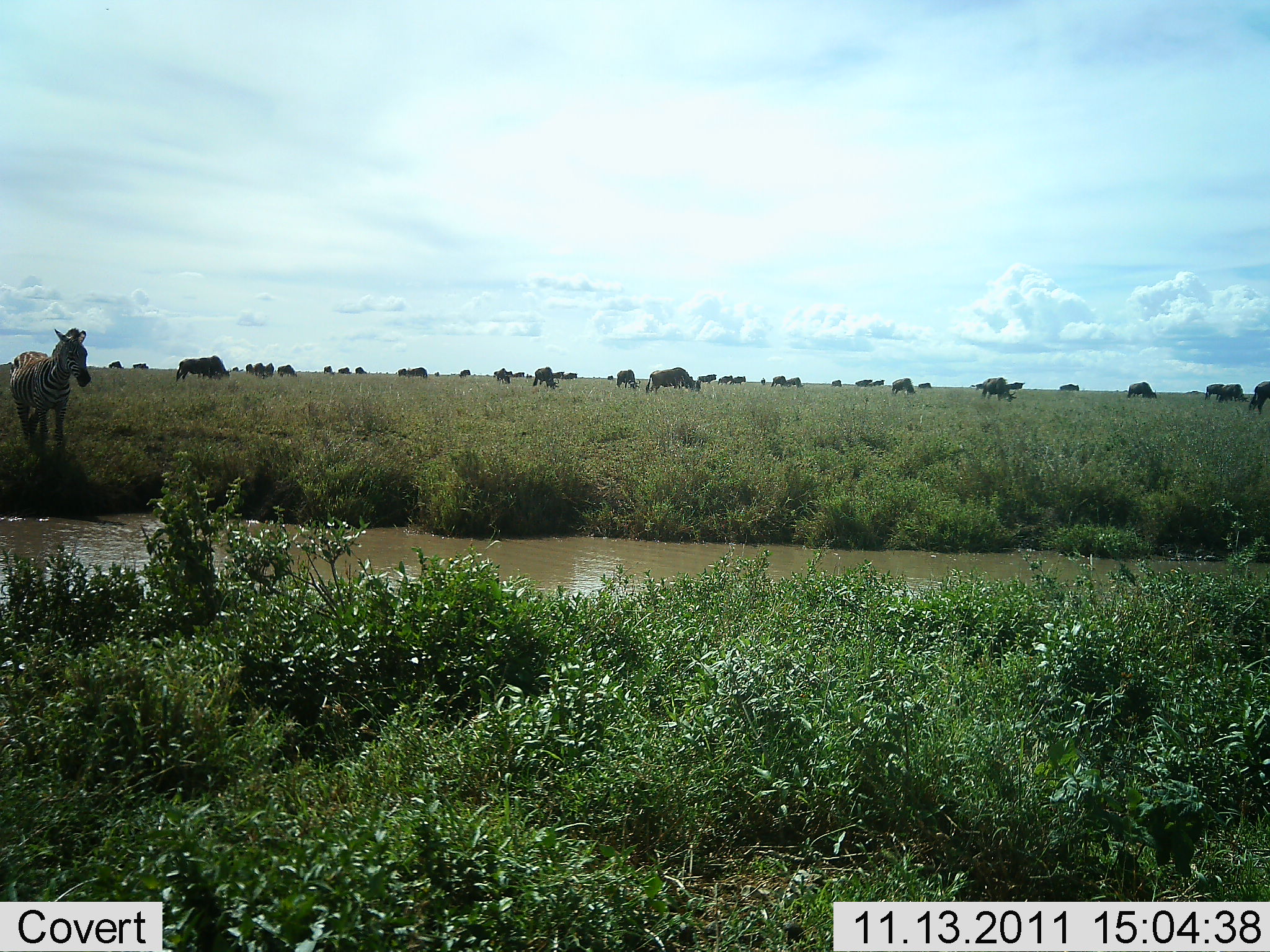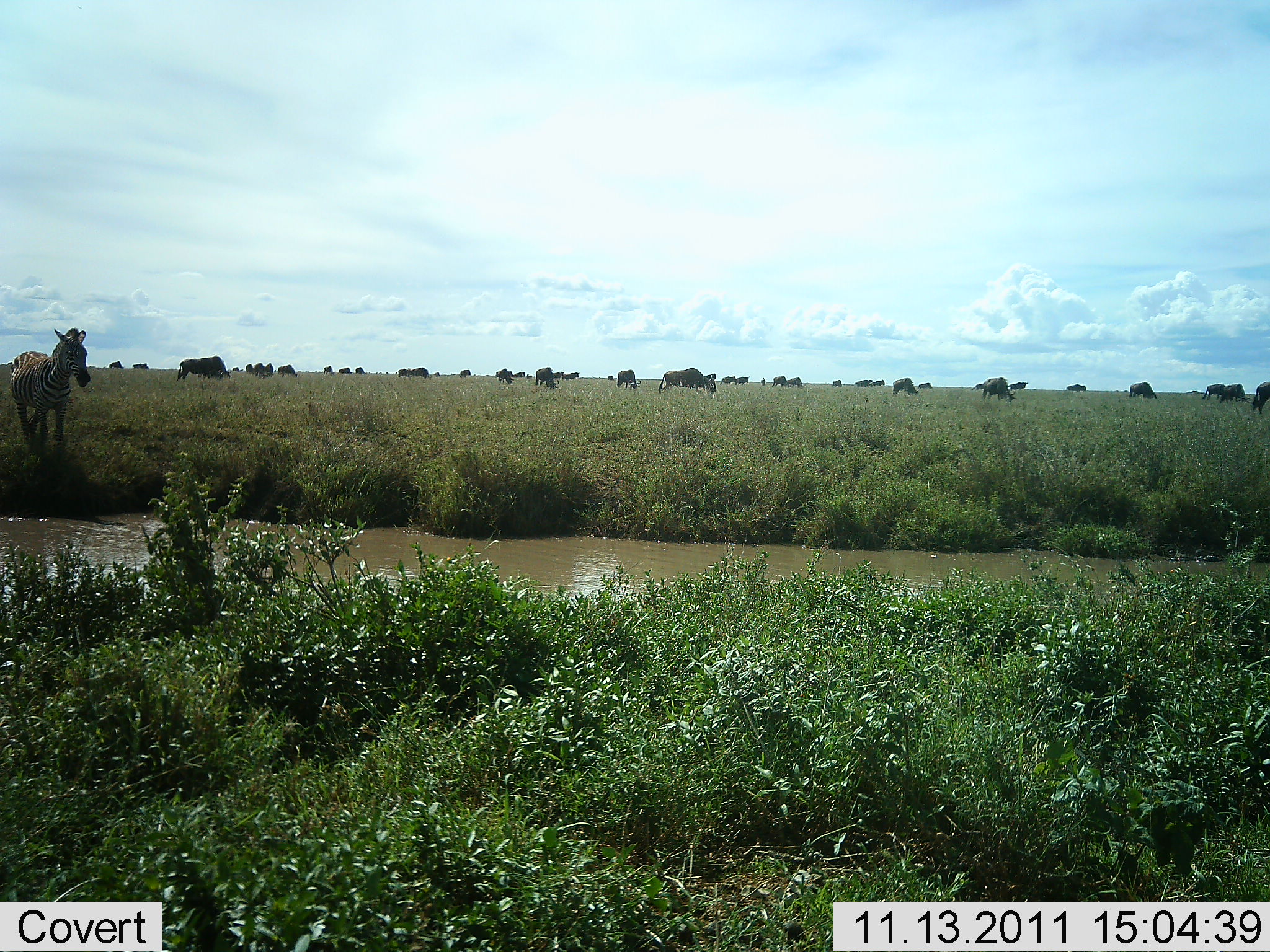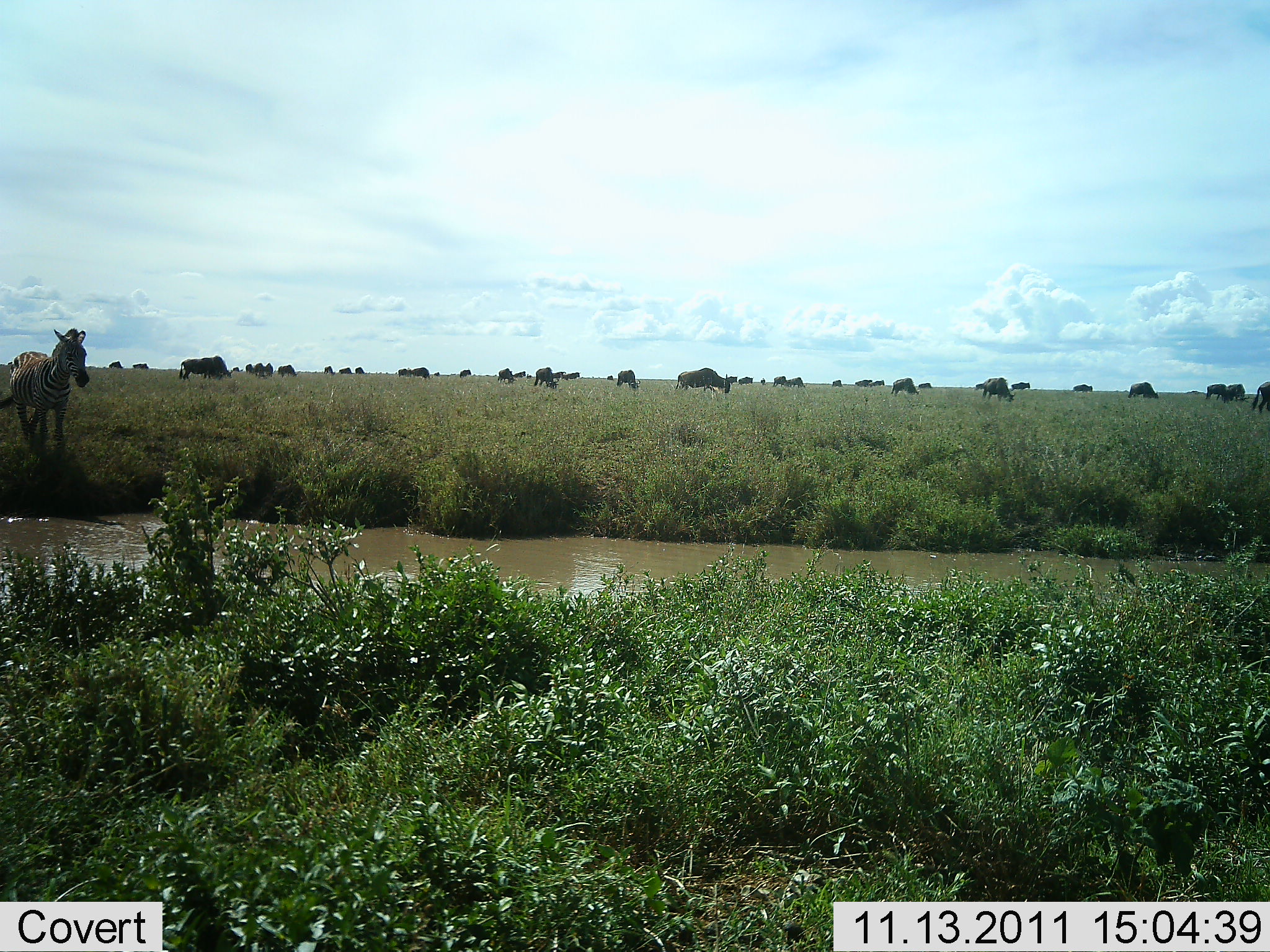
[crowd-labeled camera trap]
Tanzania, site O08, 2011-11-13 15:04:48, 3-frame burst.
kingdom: Animalia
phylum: Chordata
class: Mammalia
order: Artiodactyla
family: Bovidae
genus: Connochaetes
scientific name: Connochaetes taurinus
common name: blue wildebeest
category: wildebeest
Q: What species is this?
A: Wildebeest (blue wildebeest) (Connochaetes taurinus).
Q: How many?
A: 11-50.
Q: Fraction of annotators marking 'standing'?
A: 31%.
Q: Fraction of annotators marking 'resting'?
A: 8%.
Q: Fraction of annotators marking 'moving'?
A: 46%.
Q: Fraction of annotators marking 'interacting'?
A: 8%.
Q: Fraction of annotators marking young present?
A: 0%.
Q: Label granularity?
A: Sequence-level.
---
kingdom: Animalia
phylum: Chordata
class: Mammalia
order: Perissodactyla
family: Equidae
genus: Equus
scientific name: Equus quagga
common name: plains zebra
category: zebra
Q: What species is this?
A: Zebra (plains zebra) (Equus quagga).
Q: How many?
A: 1.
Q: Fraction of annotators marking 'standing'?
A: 69%.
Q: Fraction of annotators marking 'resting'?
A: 0%.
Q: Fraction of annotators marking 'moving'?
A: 31%.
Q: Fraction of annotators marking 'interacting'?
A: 0%.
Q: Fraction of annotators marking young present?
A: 0%.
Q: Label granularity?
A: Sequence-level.